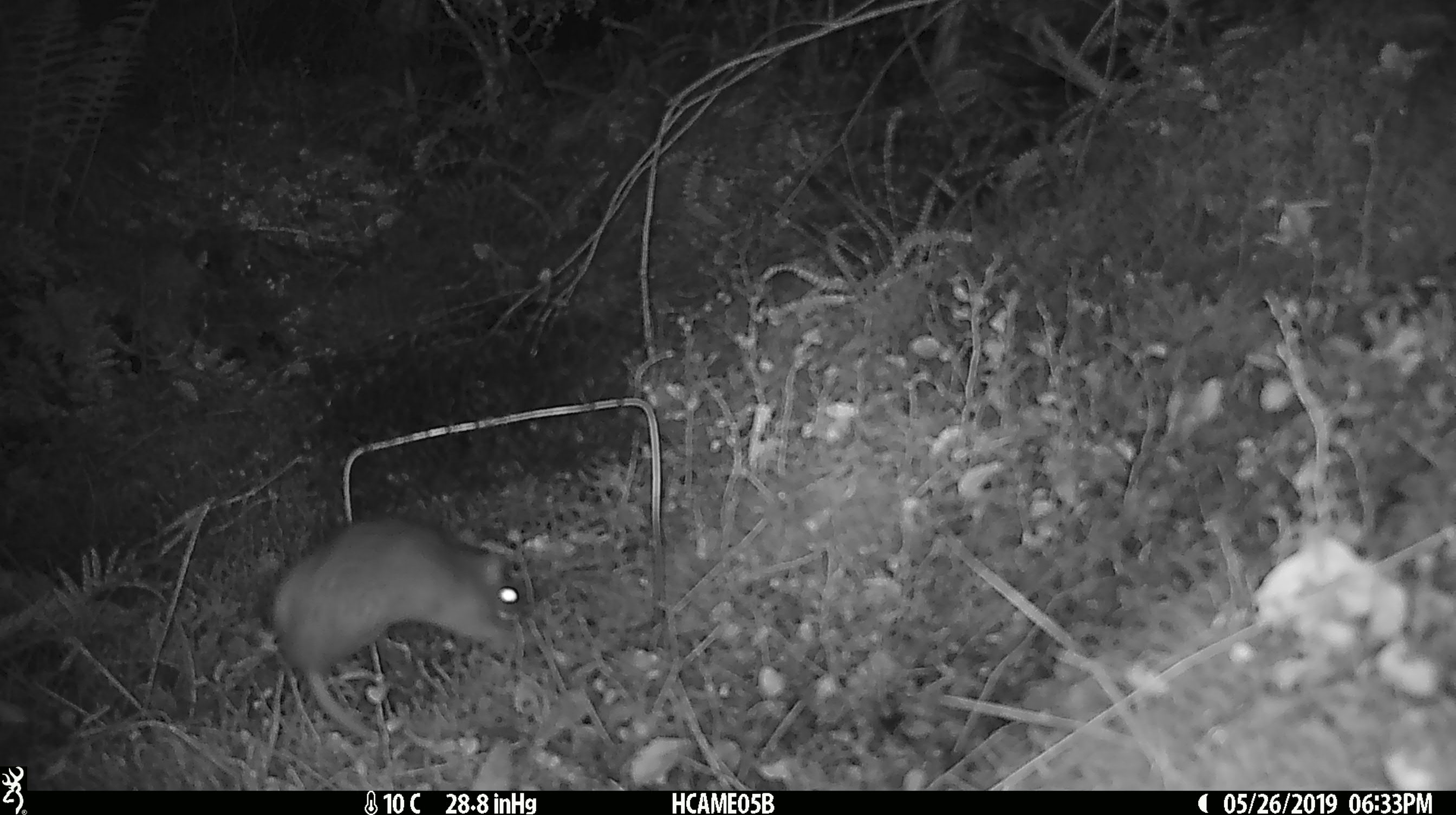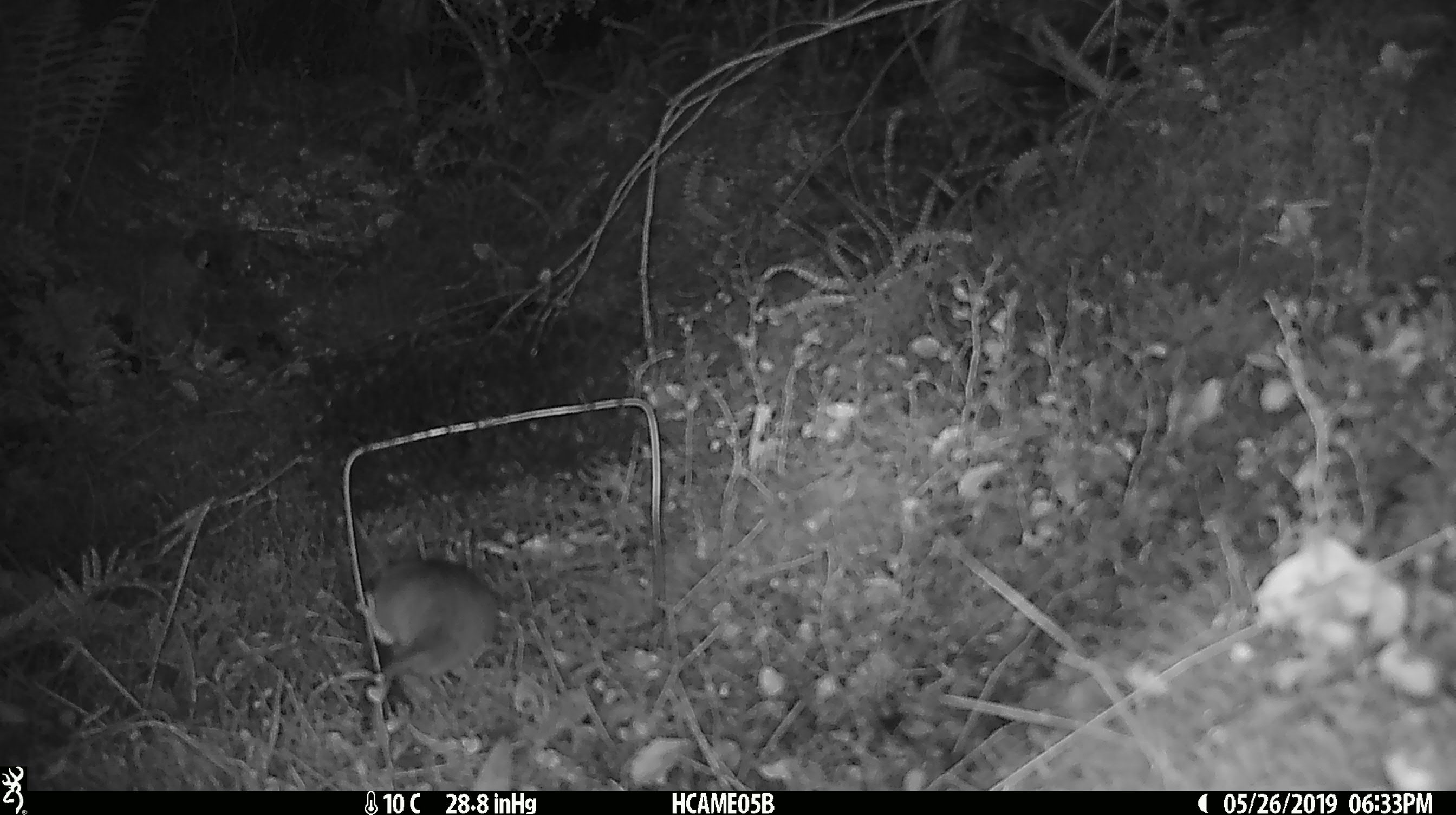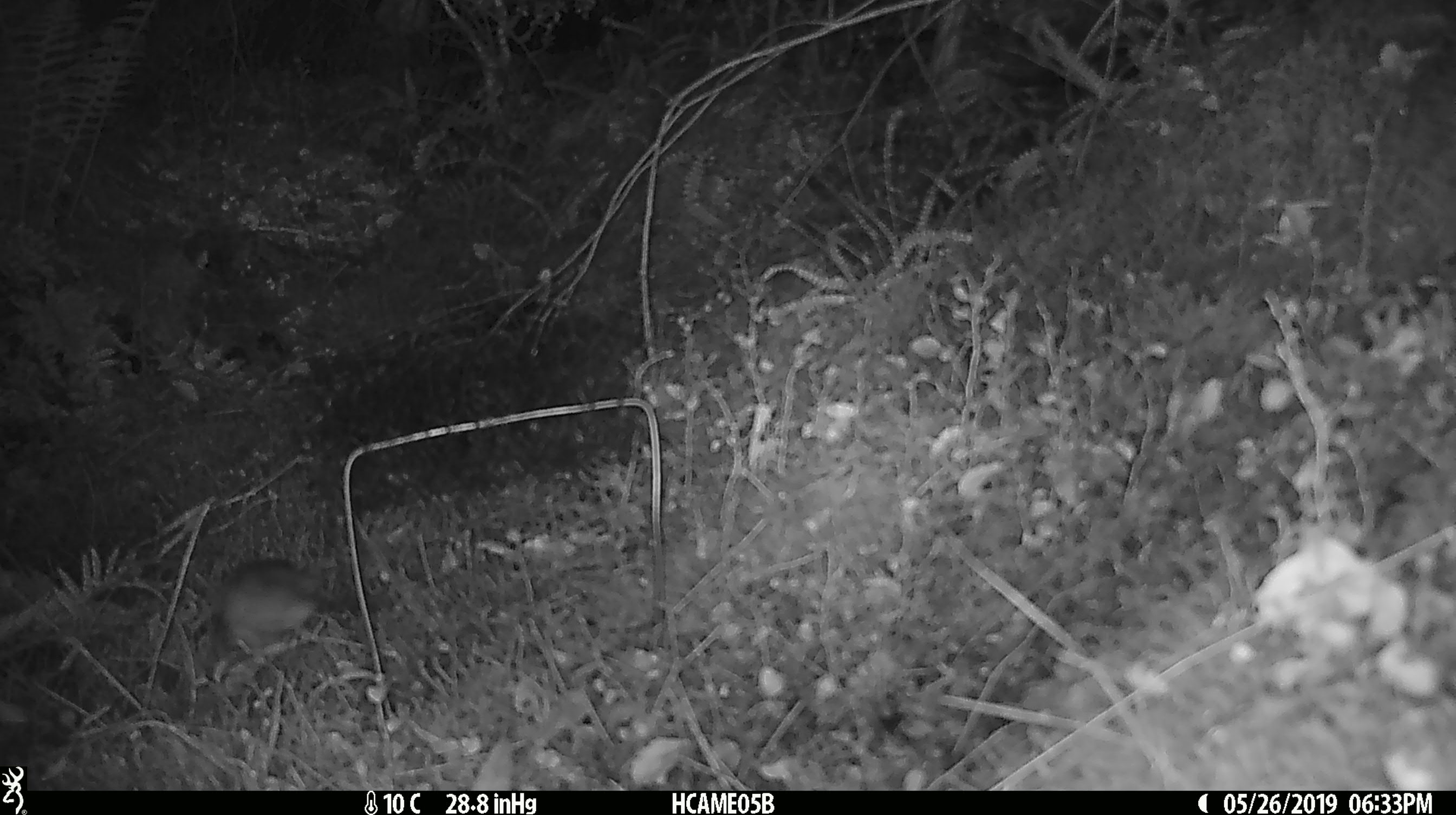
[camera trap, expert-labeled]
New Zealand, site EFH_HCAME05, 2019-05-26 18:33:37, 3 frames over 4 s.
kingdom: Animalia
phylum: Chordata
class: Mammalia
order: Rodentia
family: Muridae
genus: Rattus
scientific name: Rattus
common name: rat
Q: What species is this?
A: Rat (Rattus).